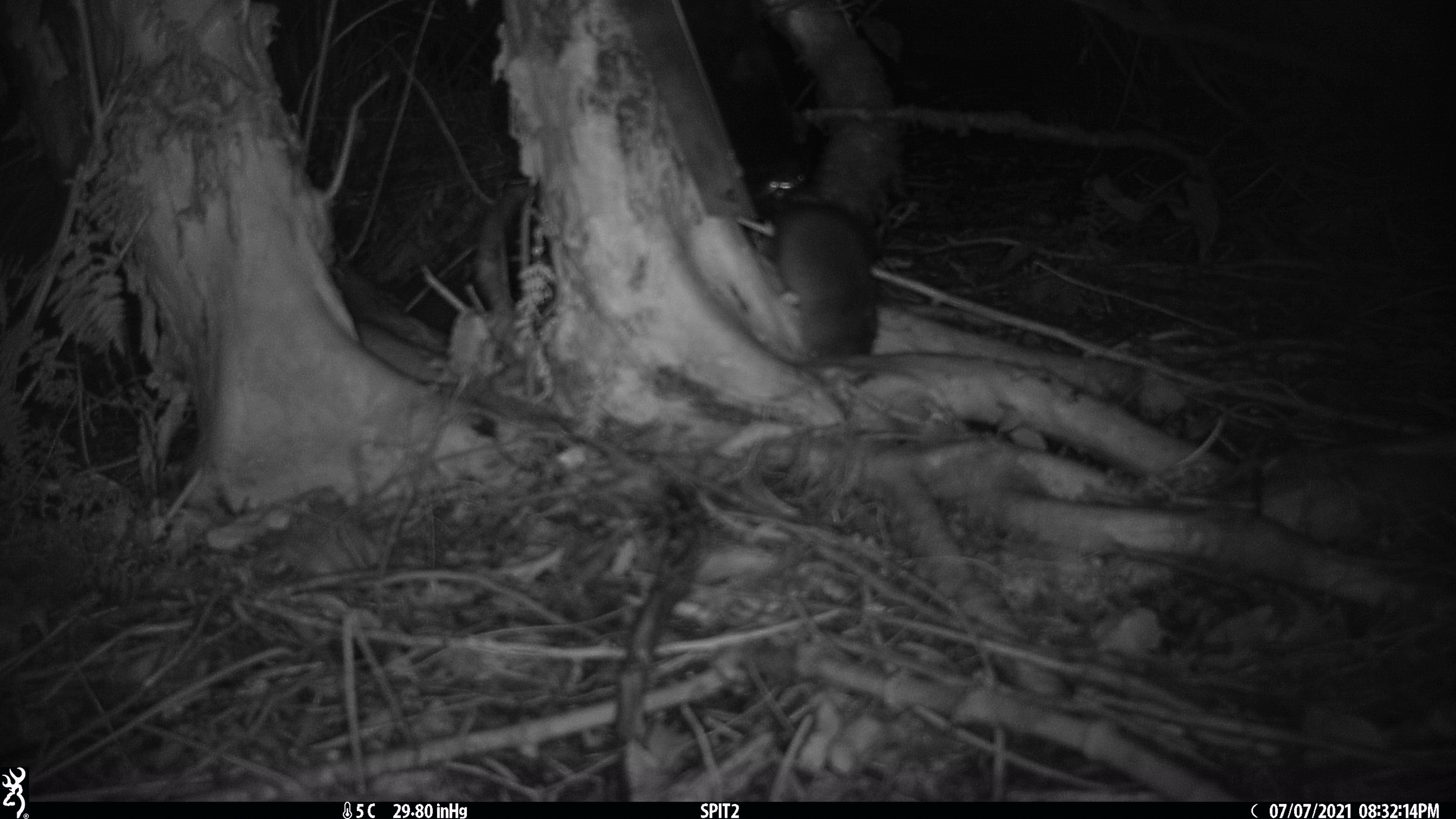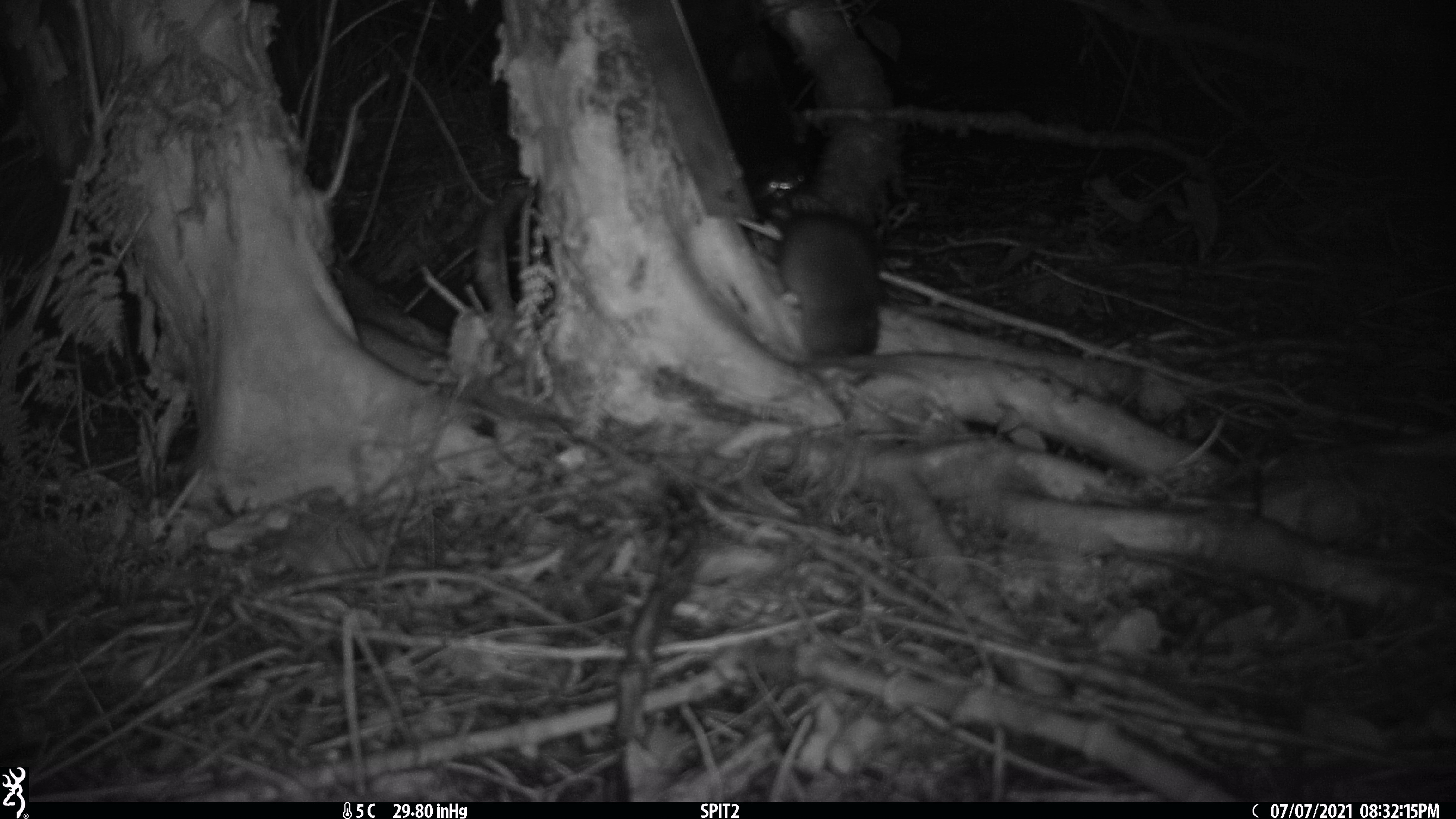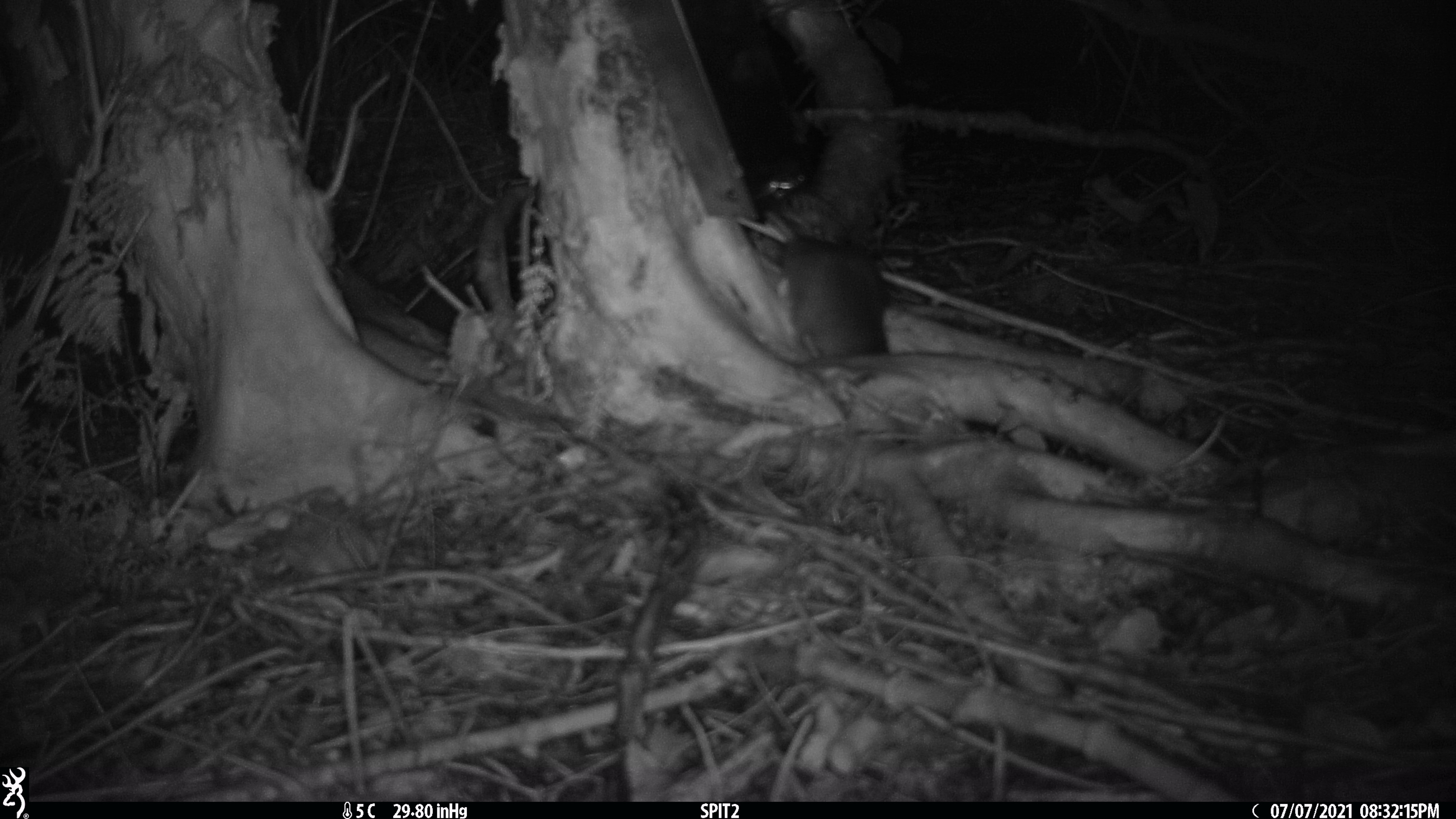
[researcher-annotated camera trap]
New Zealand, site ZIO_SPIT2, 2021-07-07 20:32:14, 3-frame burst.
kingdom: Animalia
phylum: Chordata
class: Mammalia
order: Rodentia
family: Muridae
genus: Rattus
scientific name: Rattus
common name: rat